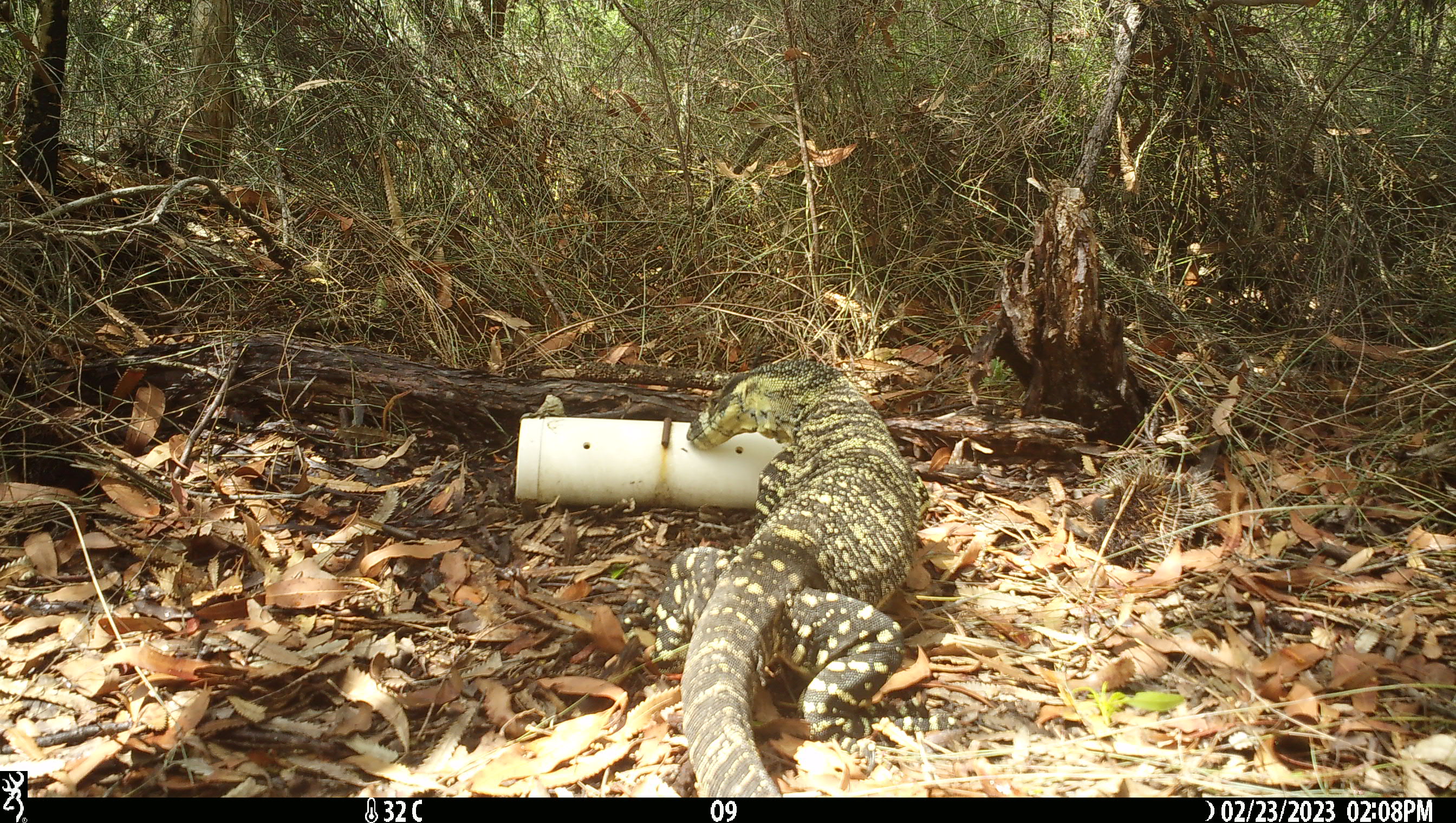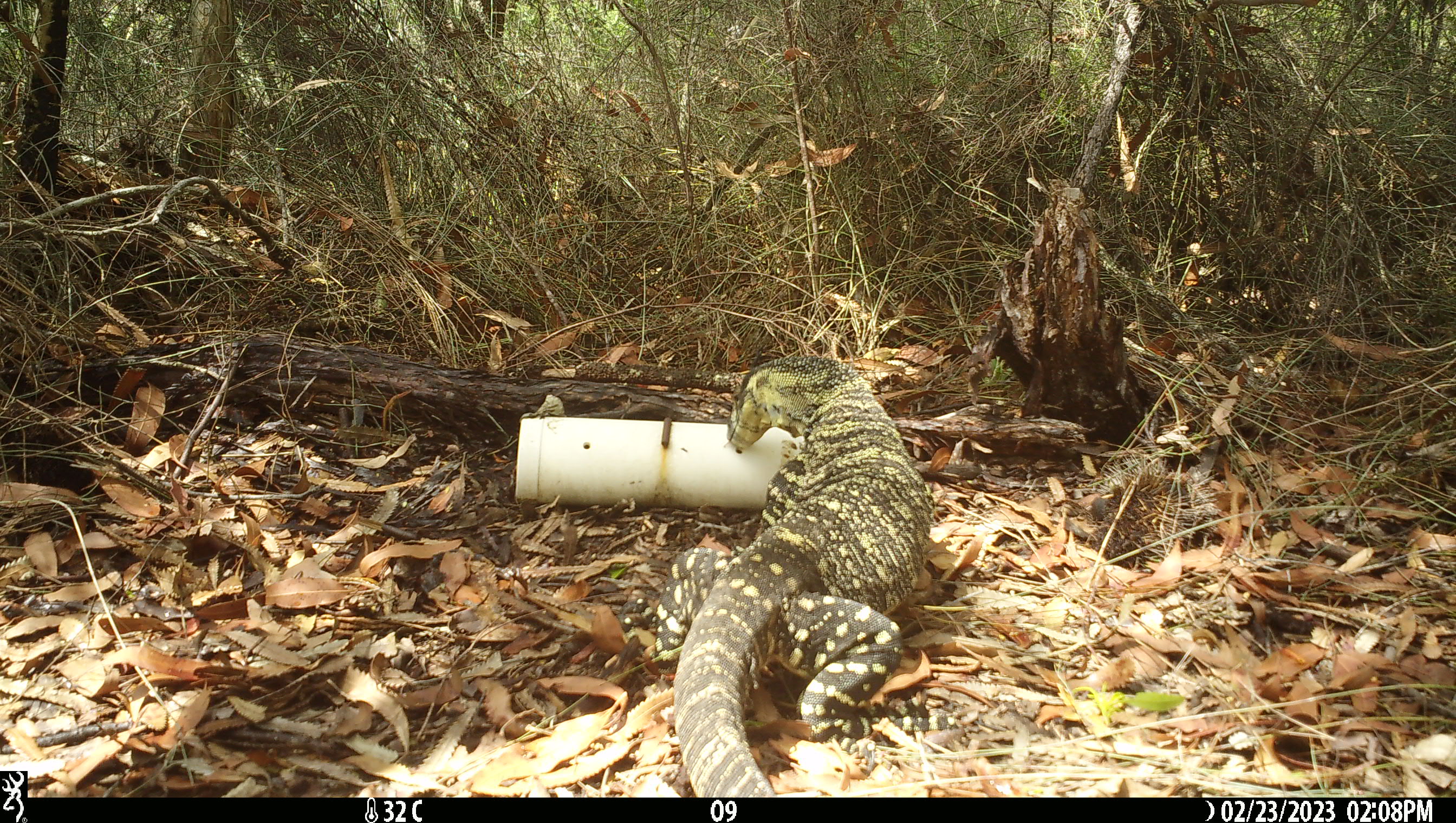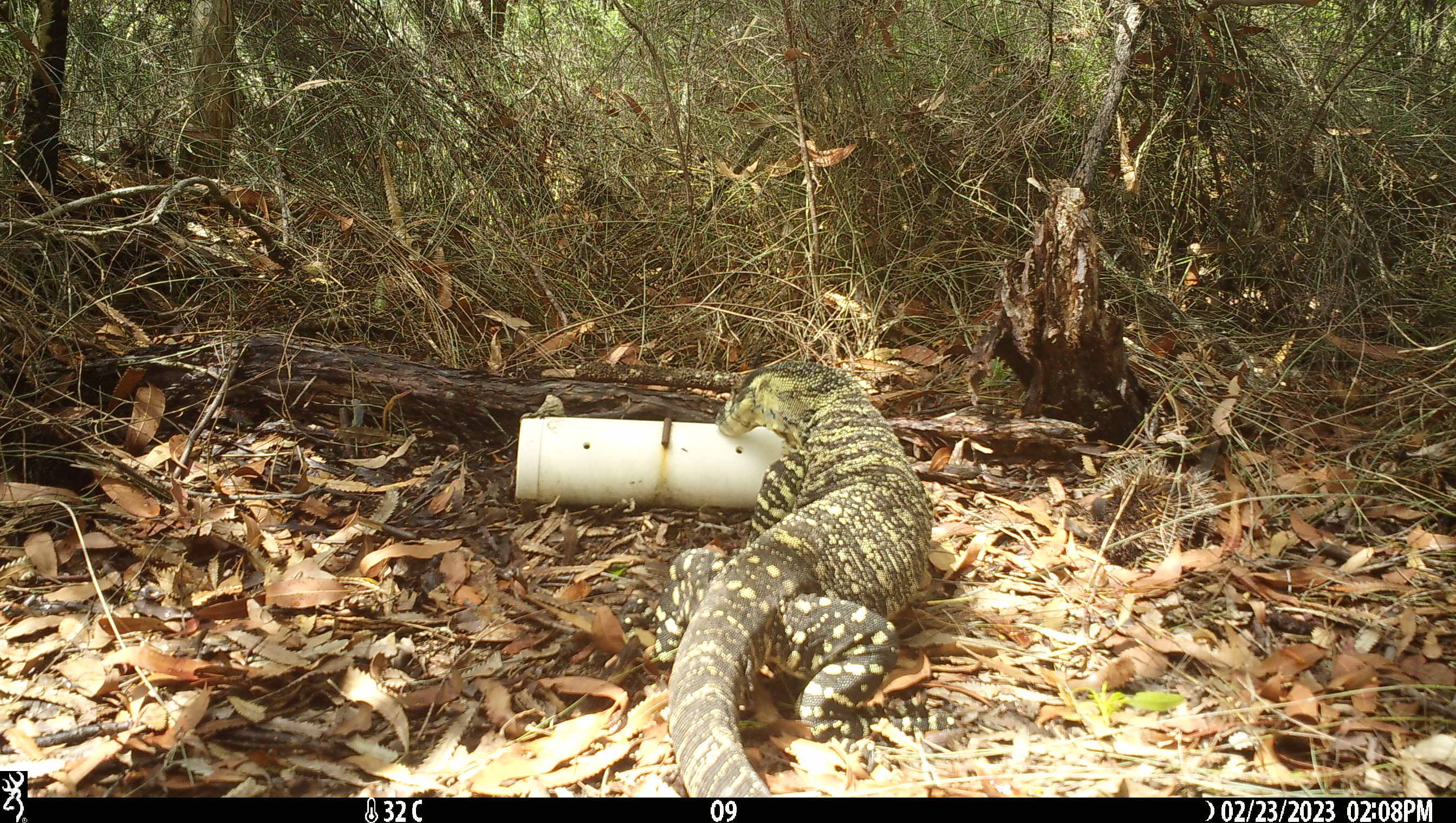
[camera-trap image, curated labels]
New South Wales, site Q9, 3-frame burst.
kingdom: Animalia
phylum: Chordata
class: Reptilia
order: Squamata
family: Varanidae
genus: Varanus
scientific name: Varanus varius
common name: lace monitor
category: goanna